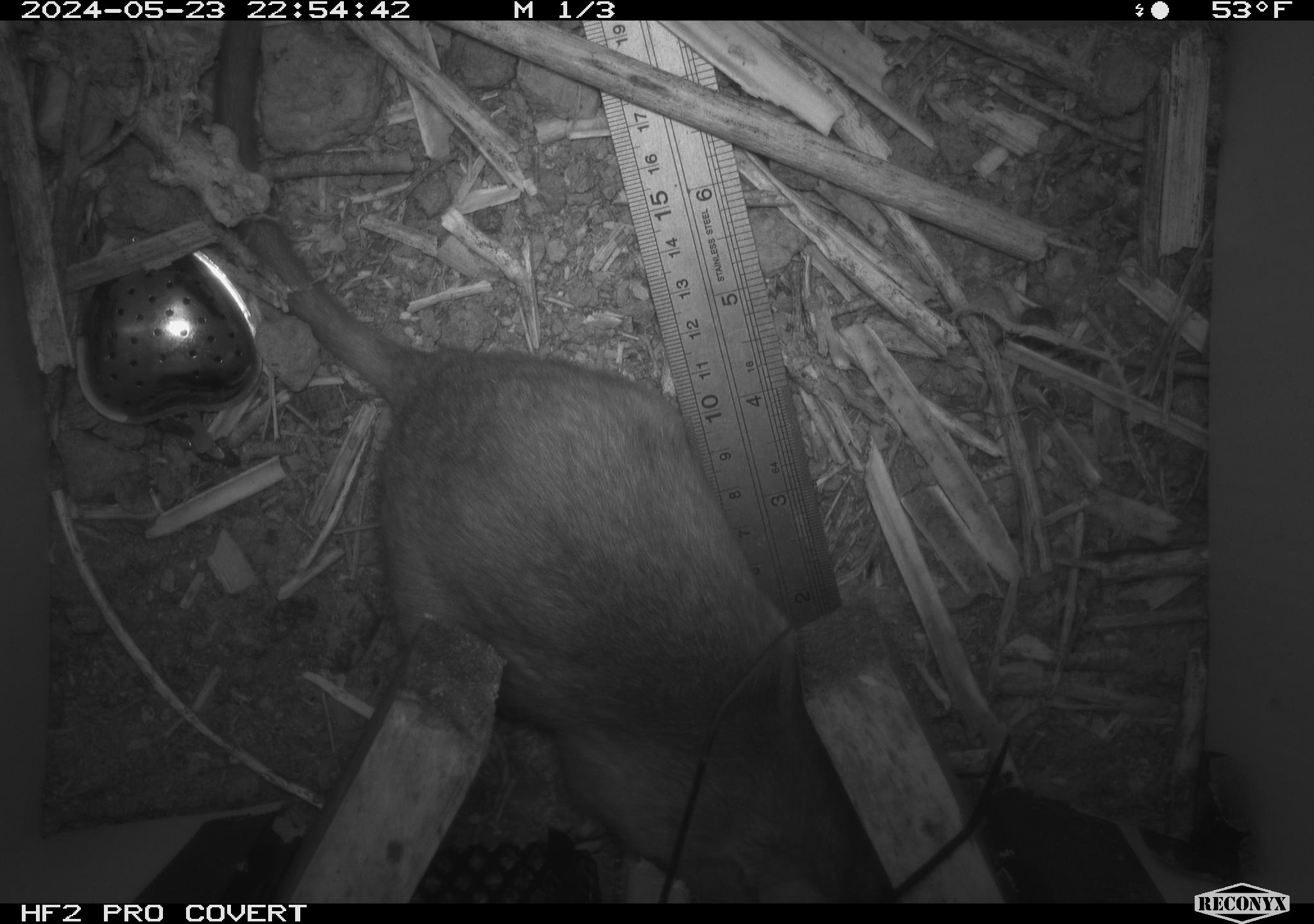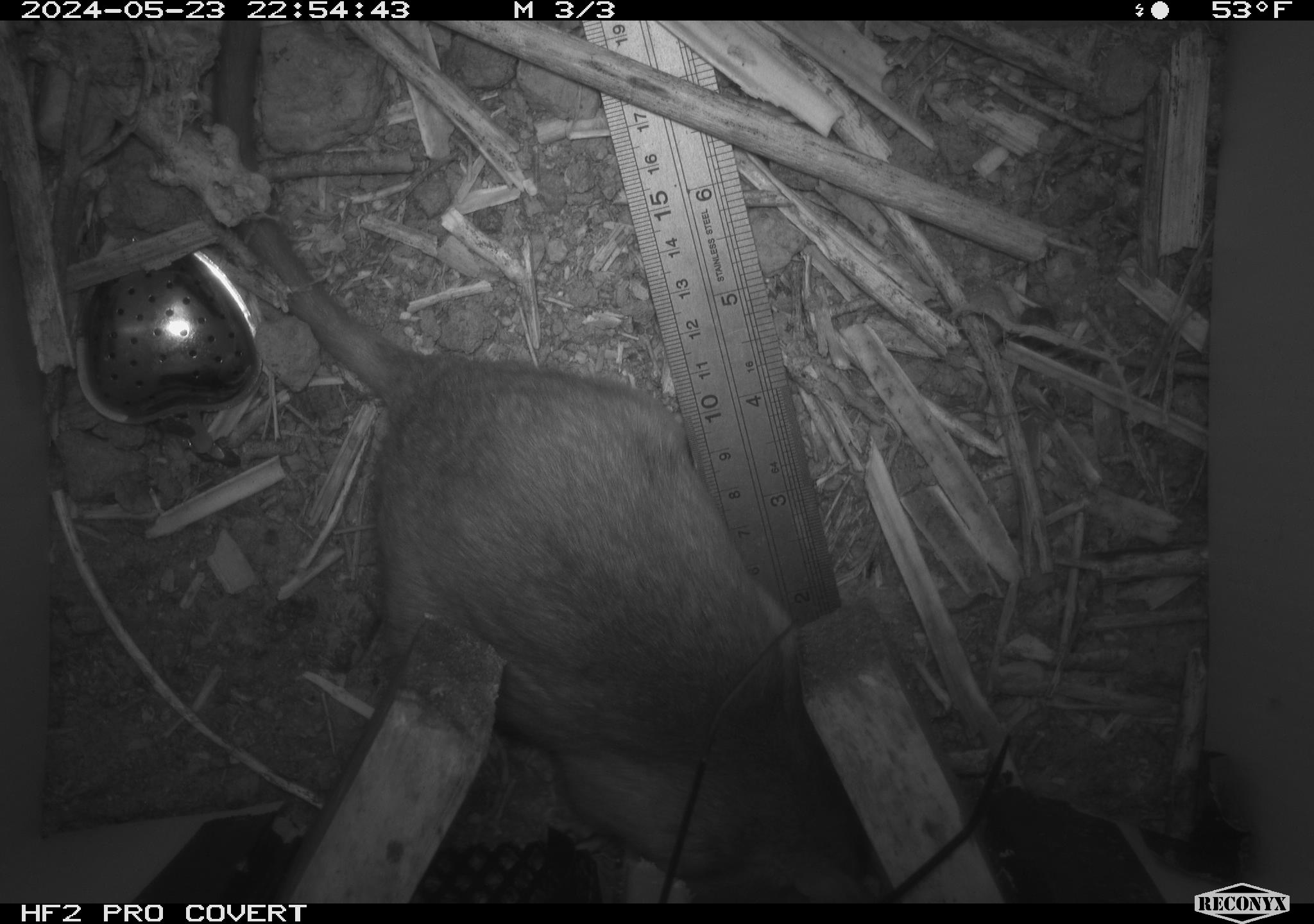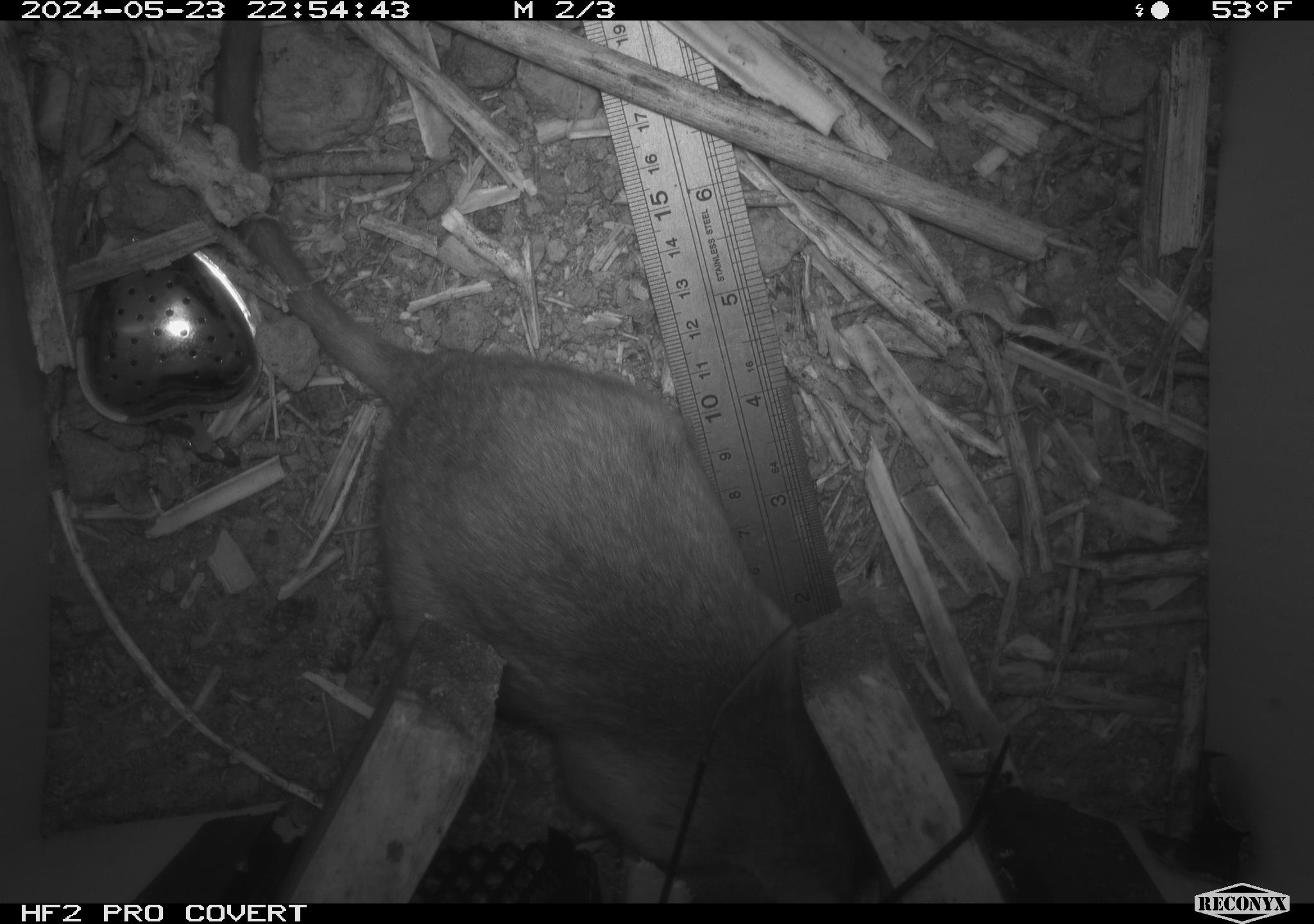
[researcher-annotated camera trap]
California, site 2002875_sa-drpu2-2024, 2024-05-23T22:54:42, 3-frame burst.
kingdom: Animalia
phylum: Chordata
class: Mammalia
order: Rodentia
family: Cricetidae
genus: Neotoma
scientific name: Neotoma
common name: pack rat or woodrat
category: neotoma species